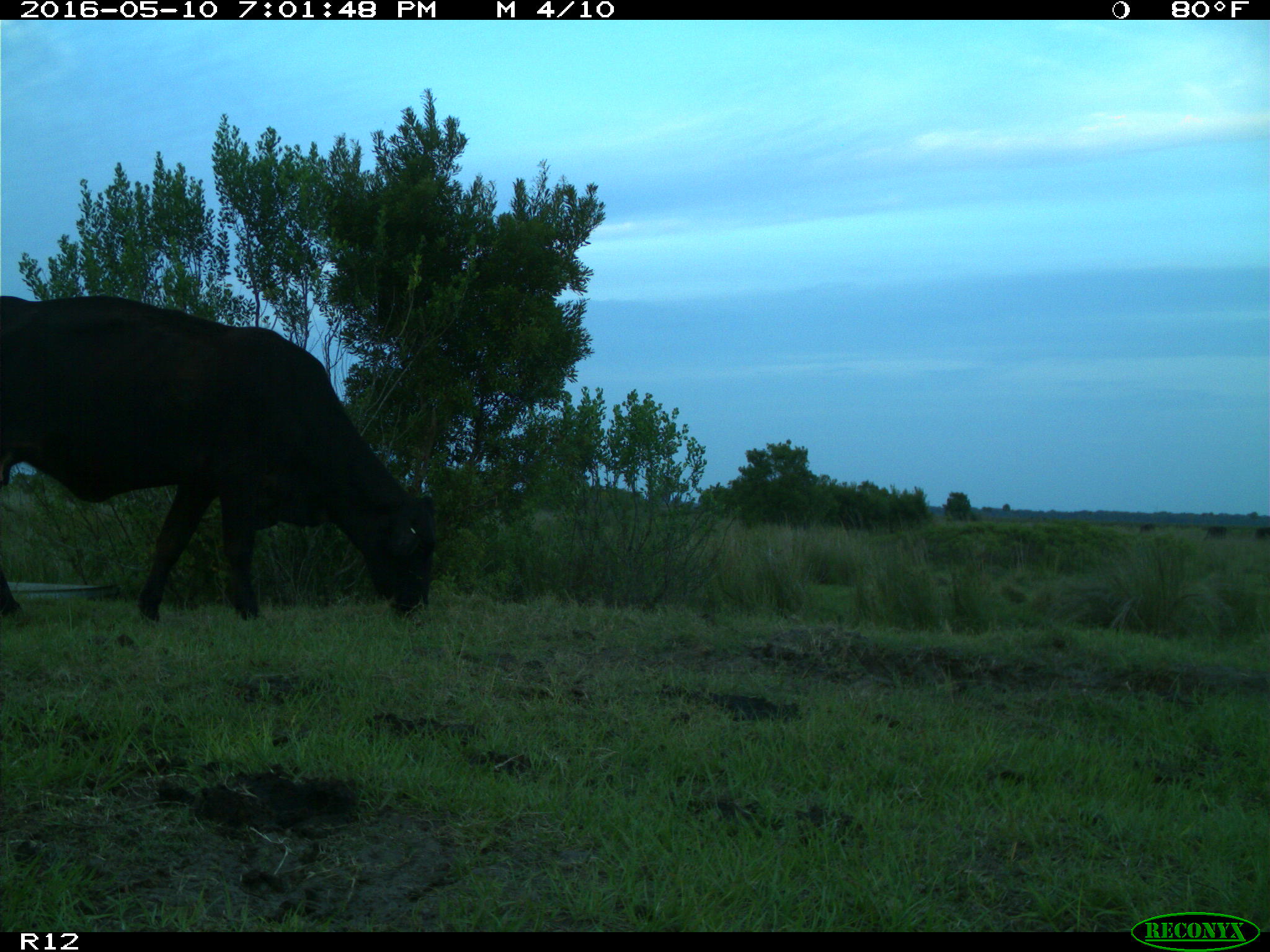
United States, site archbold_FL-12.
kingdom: Animalia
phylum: Chordata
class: Mammalia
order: Artiodactyla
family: Bovidae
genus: Bos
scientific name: Bos taurus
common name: domestic cow